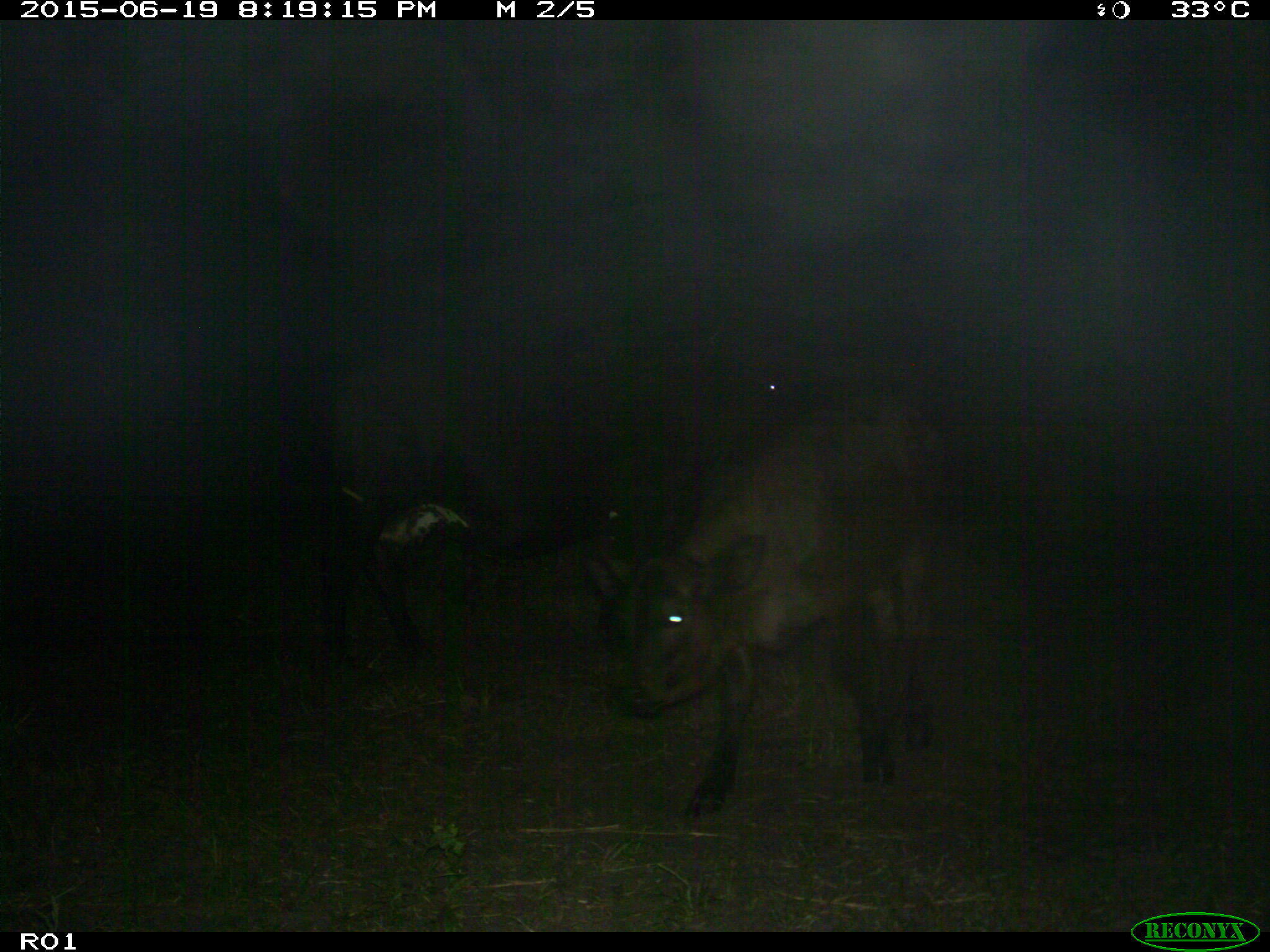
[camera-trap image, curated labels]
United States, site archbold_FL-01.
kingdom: Animalia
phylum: Chordata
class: Mammalia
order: Artiodactyla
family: Bovidae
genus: Bos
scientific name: Bos taurus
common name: domestic cow